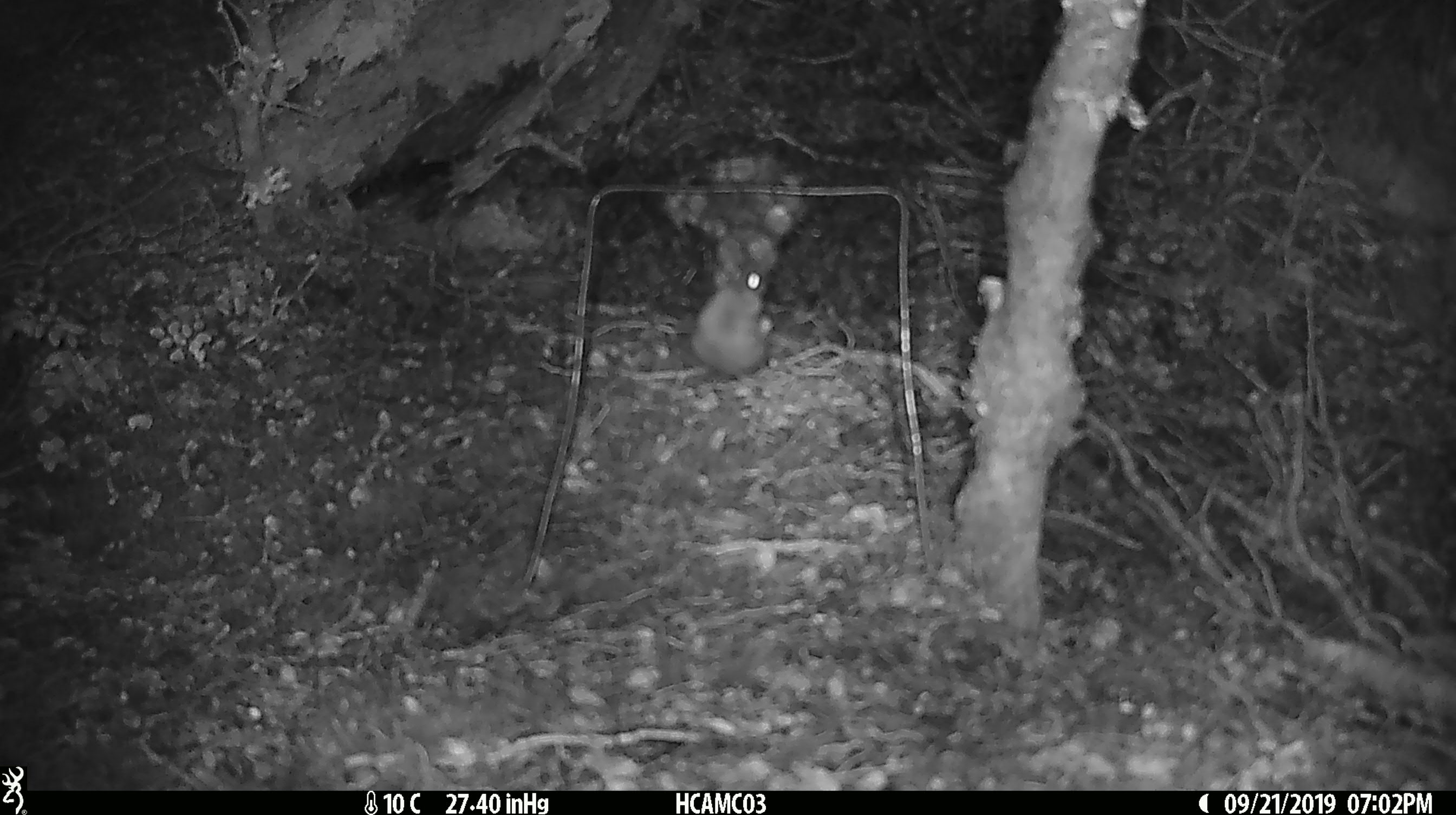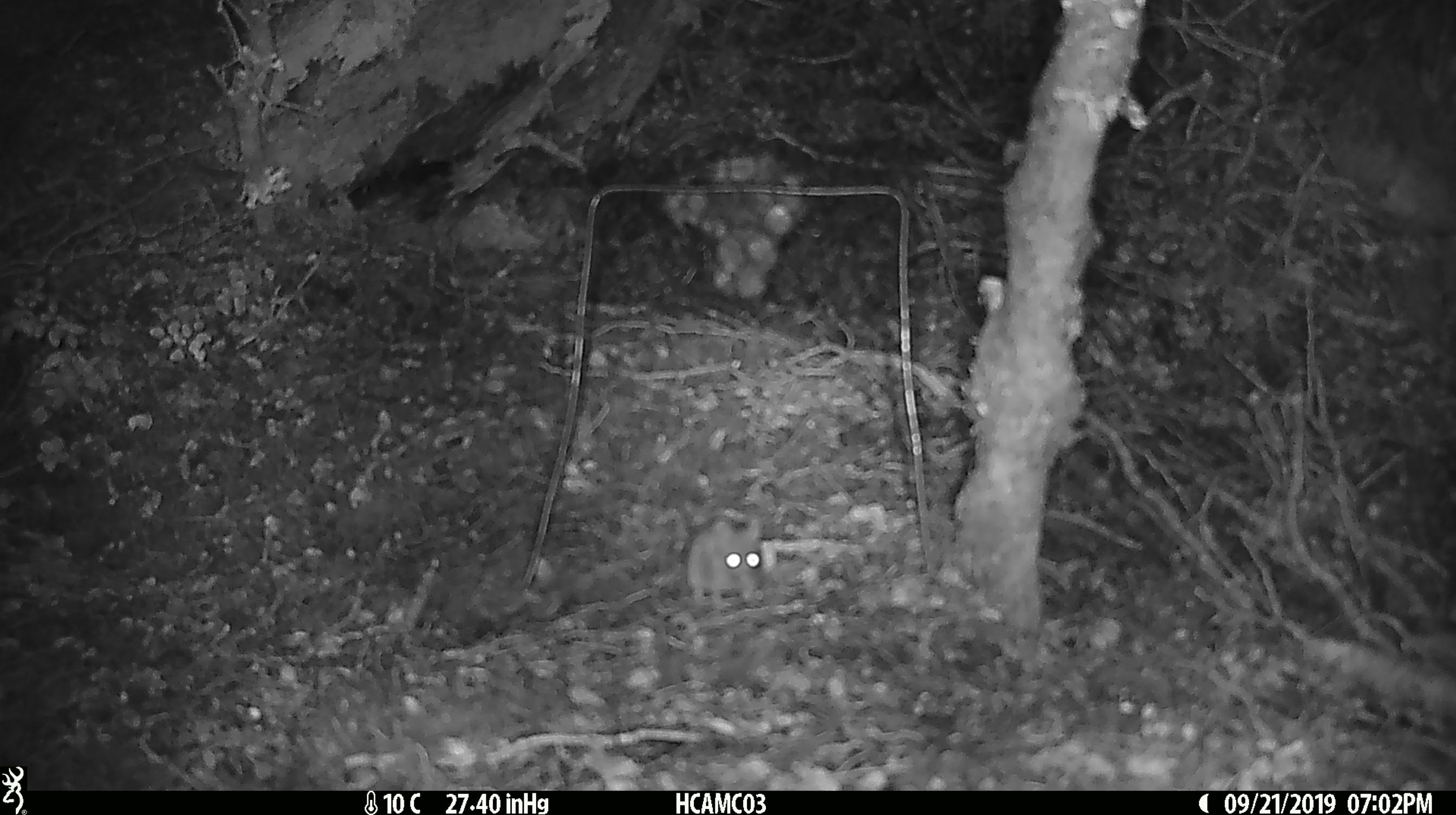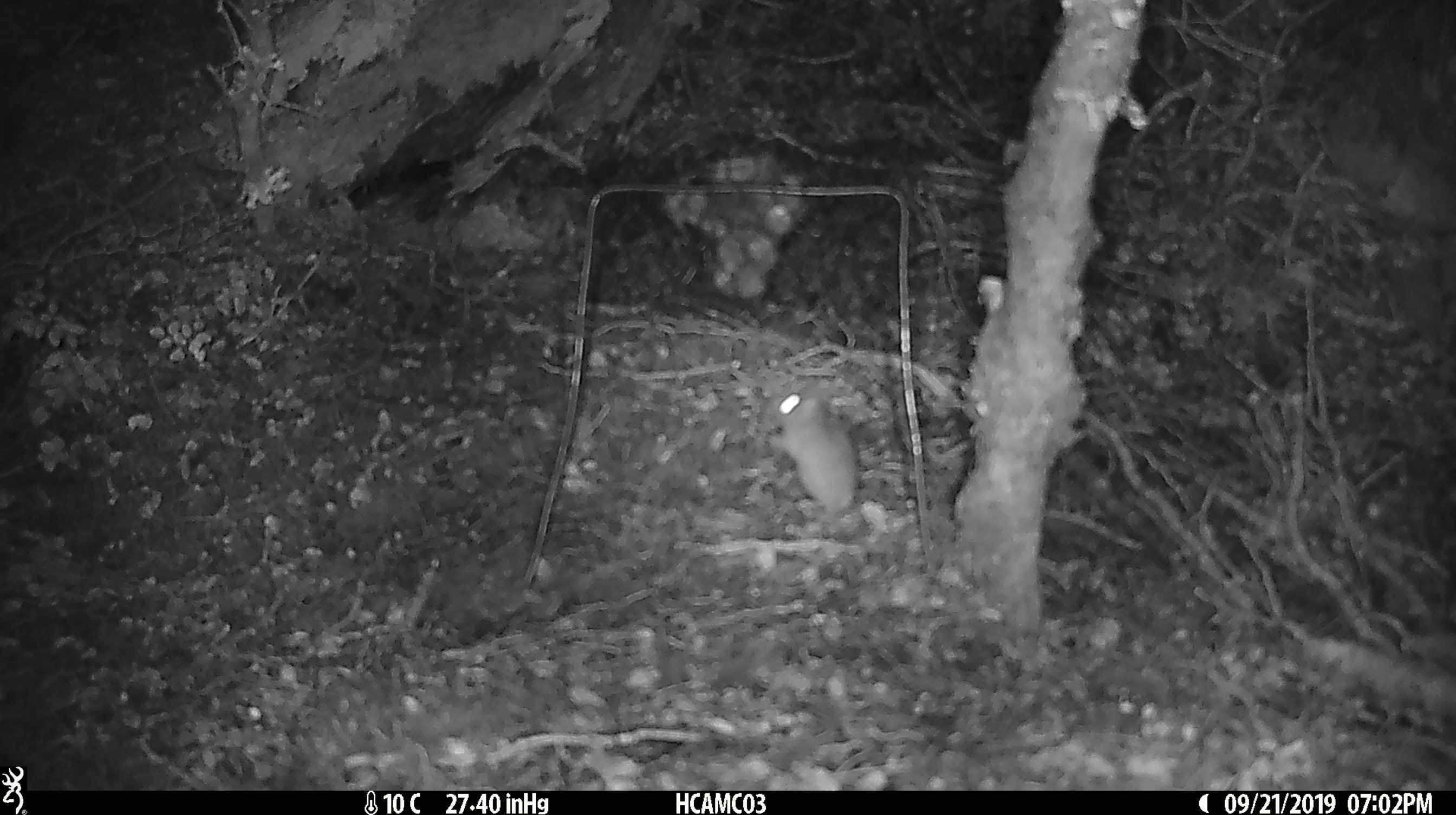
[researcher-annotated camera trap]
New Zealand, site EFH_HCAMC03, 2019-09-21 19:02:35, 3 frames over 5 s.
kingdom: Animalia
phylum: Chordata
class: Mammalia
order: Rodentia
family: Muridae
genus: Mus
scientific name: Mus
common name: mouse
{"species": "mouse (Mus)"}